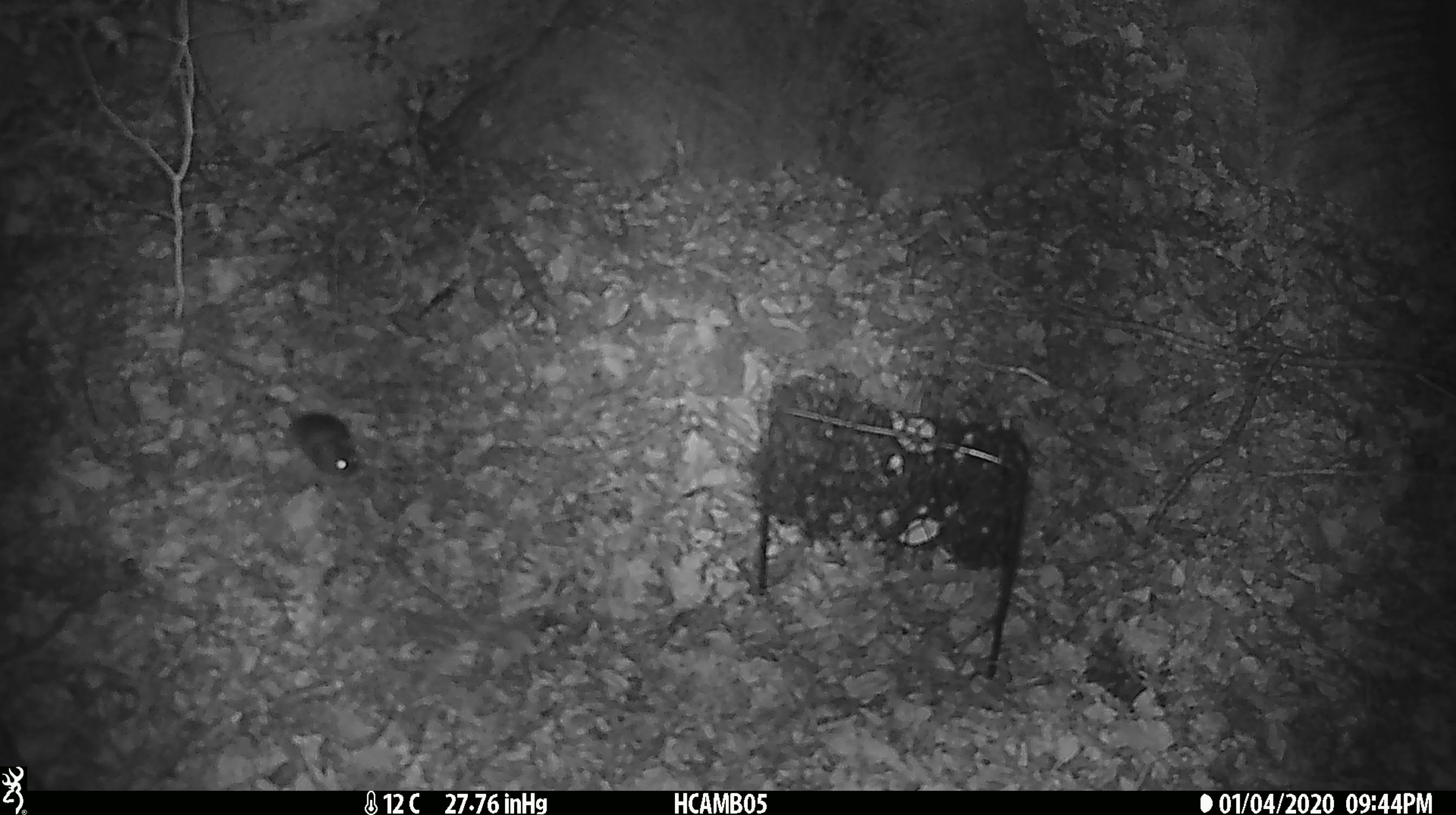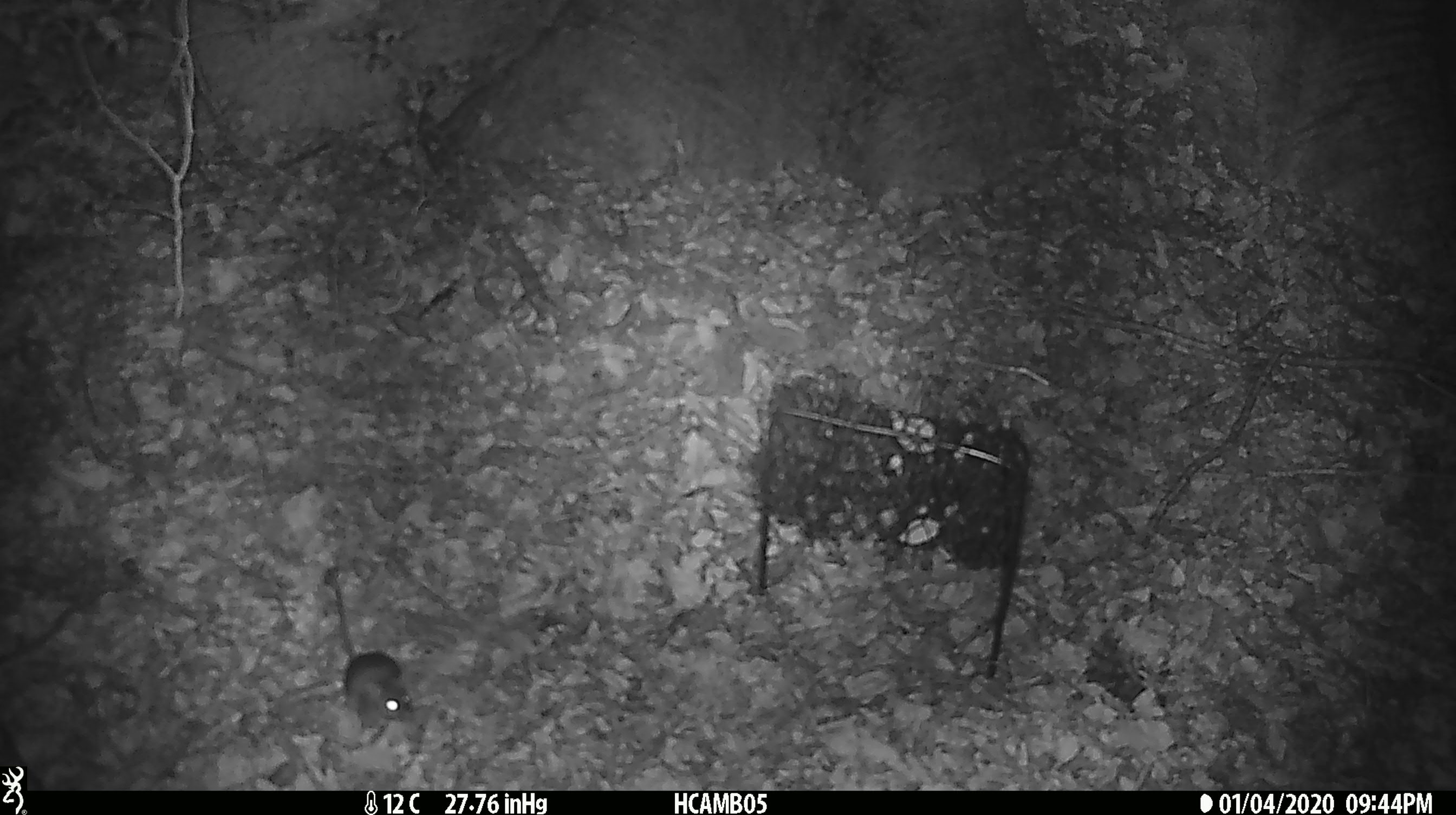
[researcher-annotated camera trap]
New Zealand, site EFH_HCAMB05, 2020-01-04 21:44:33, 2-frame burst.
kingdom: Animalia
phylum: Chordata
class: Mammalia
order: Rodentia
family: Muridae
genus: Mus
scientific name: Mus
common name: mouse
Mouse (Mus).